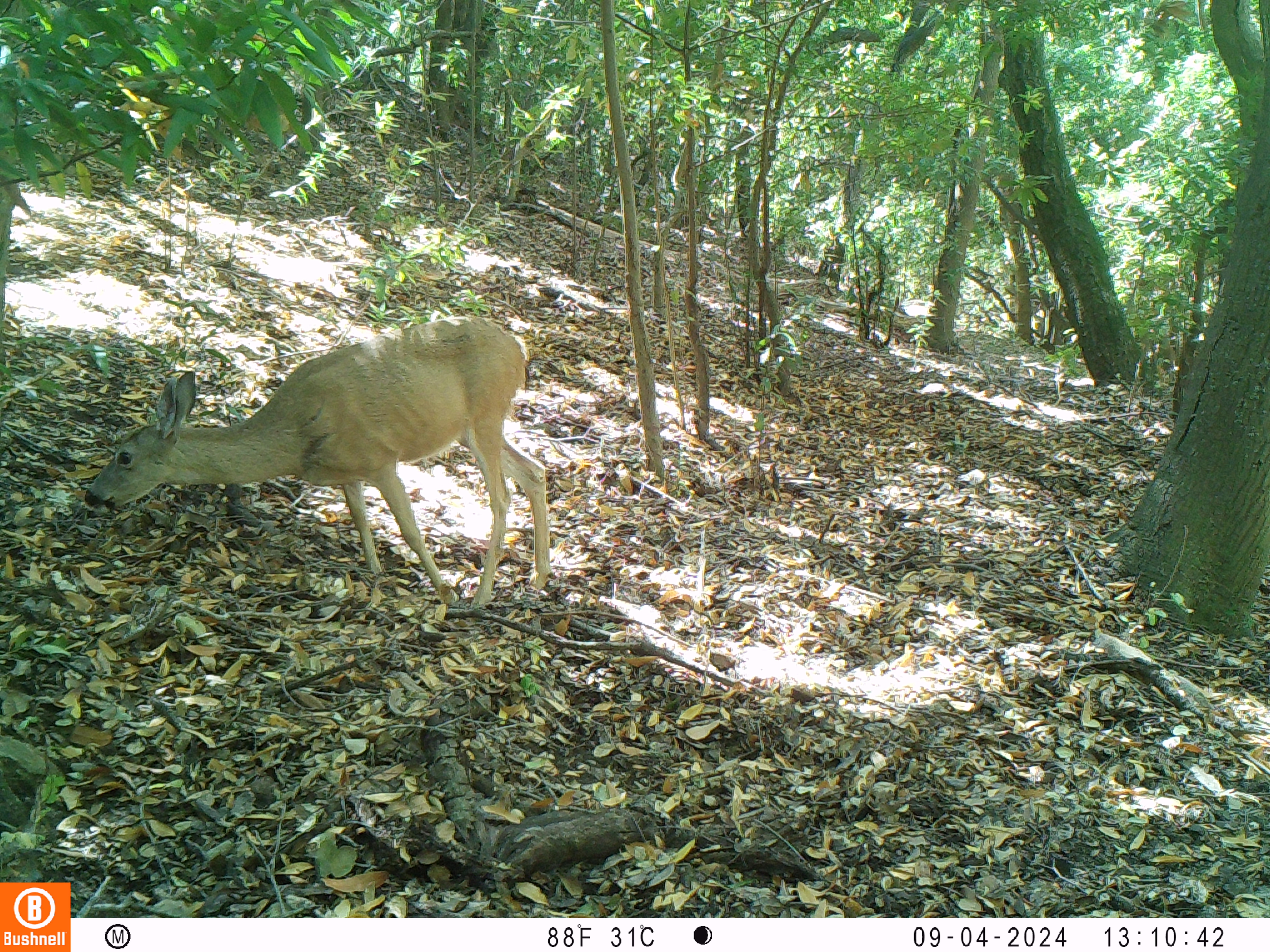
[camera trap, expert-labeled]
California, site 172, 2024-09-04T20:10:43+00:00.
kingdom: Animalia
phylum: Chordata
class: Mammalia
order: Artiodactyla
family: Cervidae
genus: Odocoileus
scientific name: Odocoileus hemionus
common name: mule deer